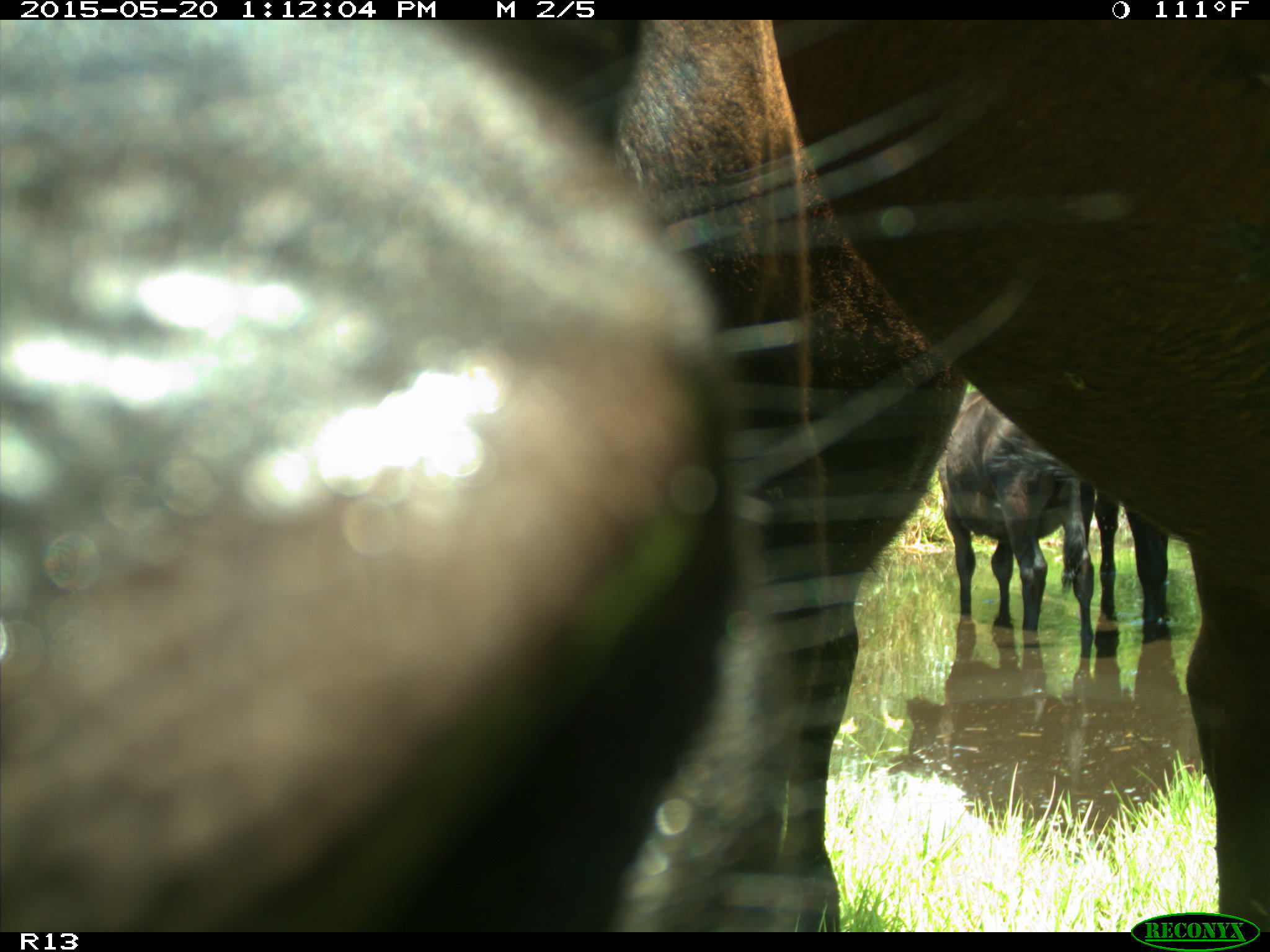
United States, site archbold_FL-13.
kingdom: Animalia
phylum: Chordata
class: Mammalia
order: Artiodactyla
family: Bovidae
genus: Bos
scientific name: Bos taurus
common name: domestic cow